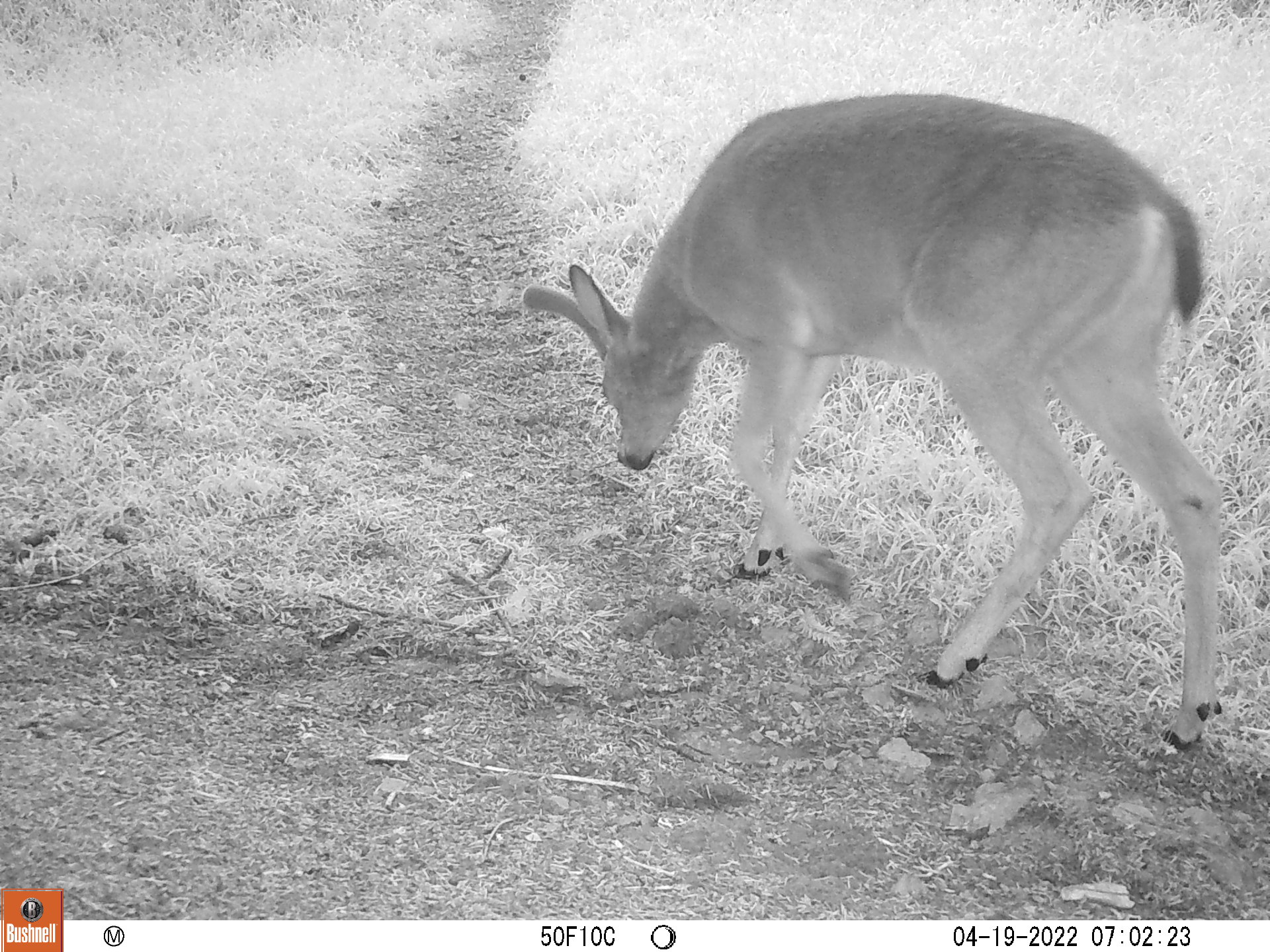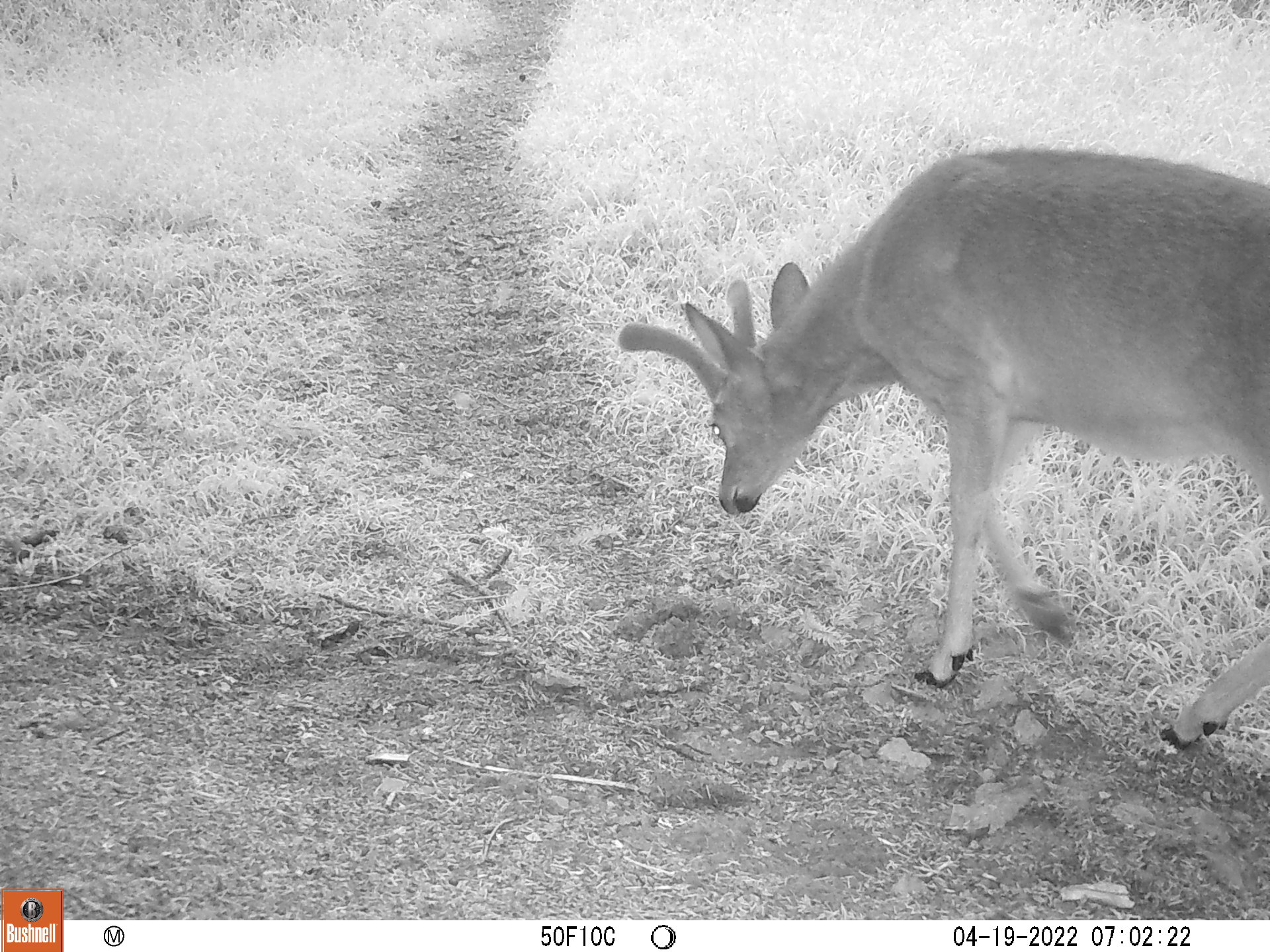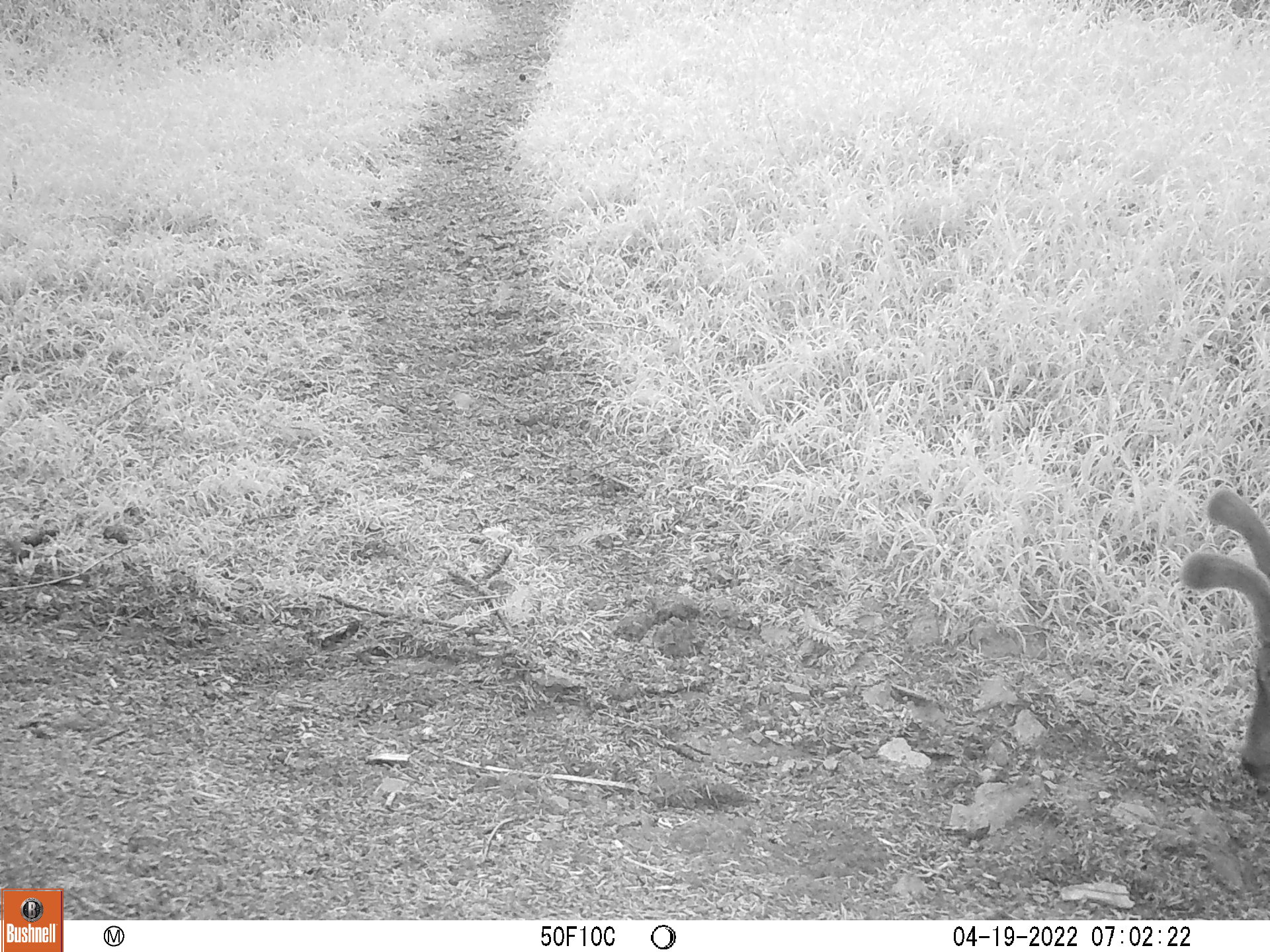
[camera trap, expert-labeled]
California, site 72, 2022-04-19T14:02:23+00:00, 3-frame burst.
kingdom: Animalia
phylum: Chordata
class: Mammalia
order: Artiodactyla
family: Cervidae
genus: Odocoileus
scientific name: Odocoileus hemionus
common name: mule deer